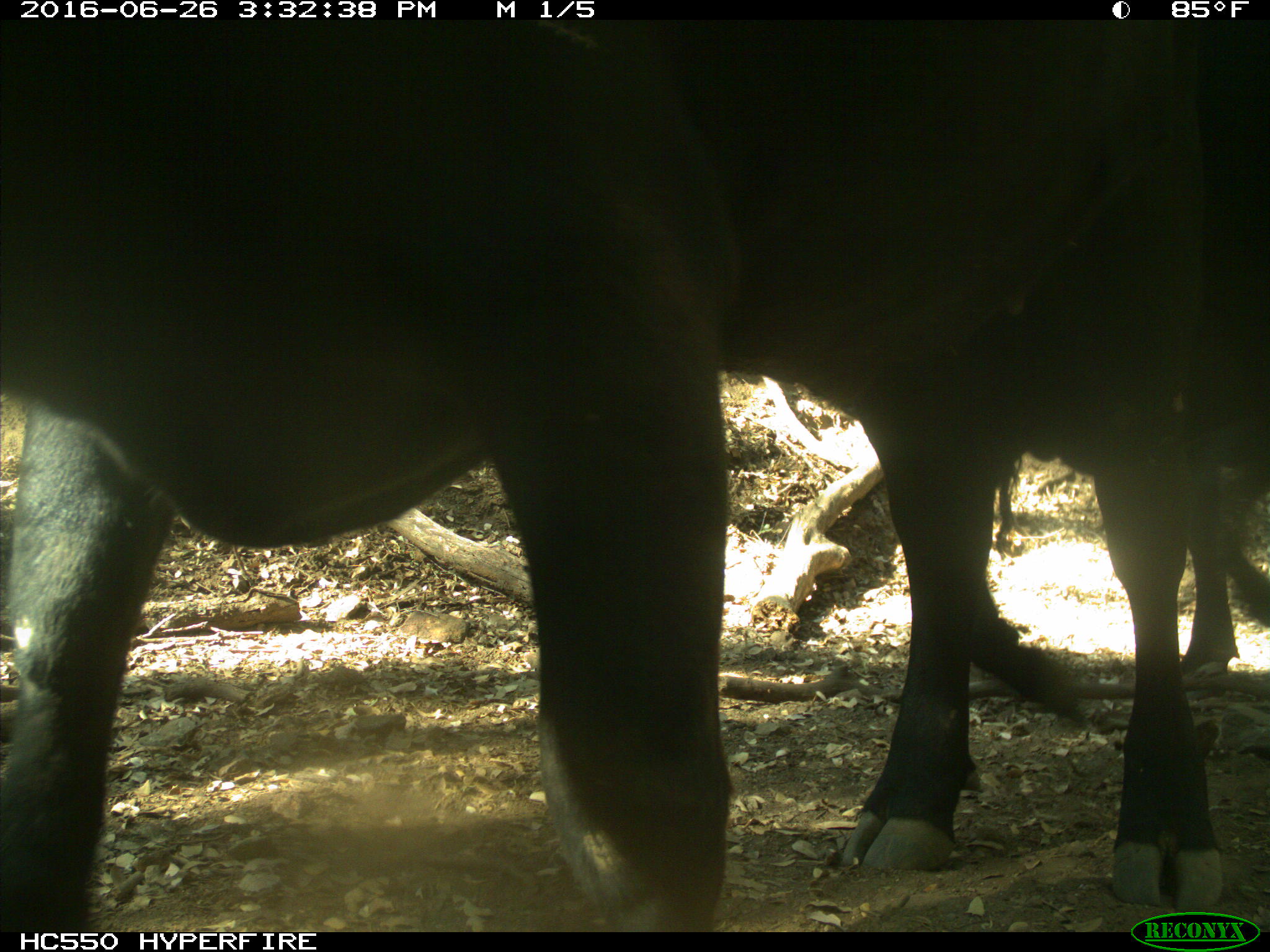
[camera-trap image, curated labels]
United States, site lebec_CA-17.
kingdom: Animalia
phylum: Chordata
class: Mammalia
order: Artiodactyla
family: Bovidae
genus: Bos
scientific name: Bos taurus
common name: domestic cow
Bos taurus (domestic cow).